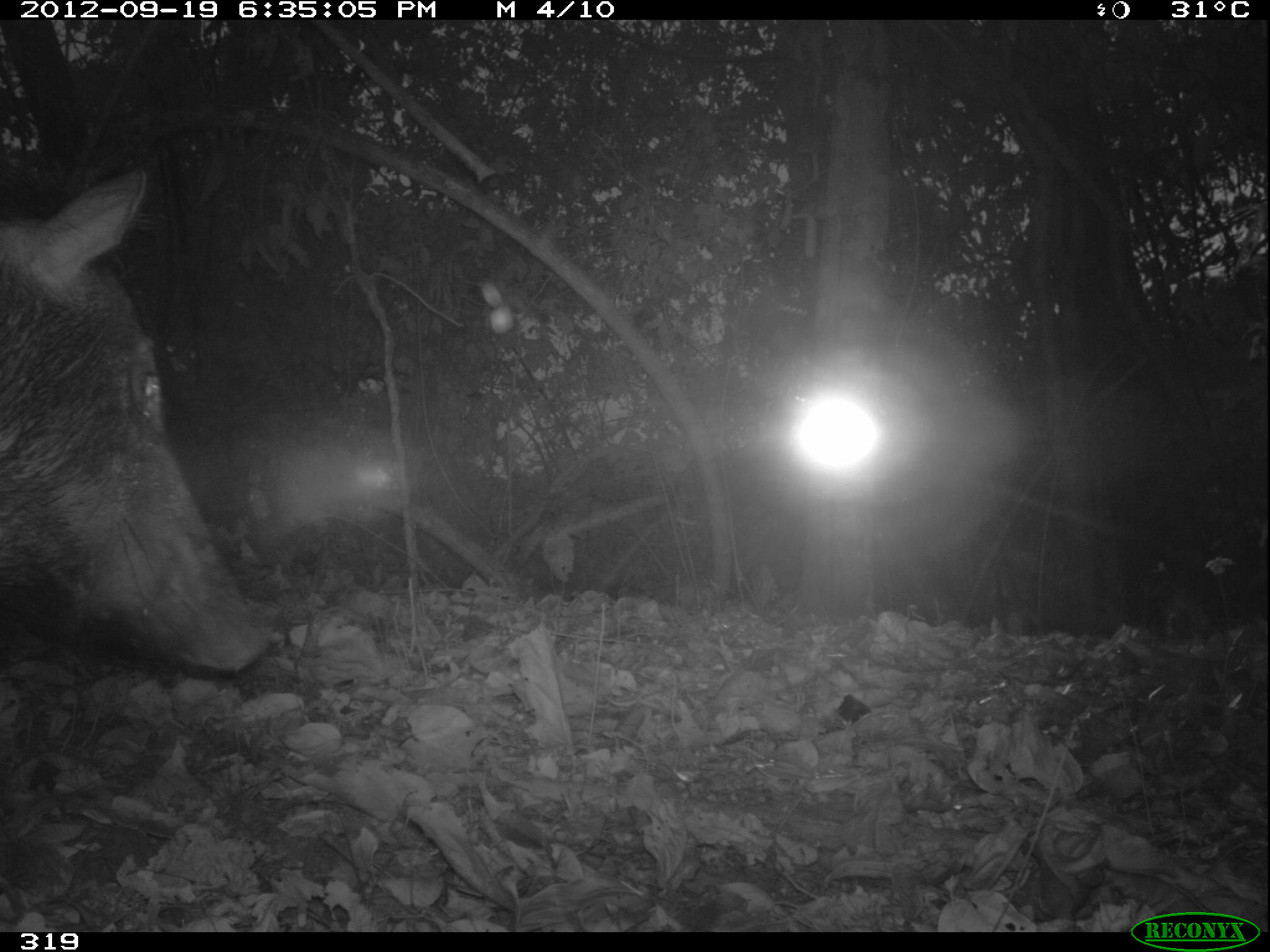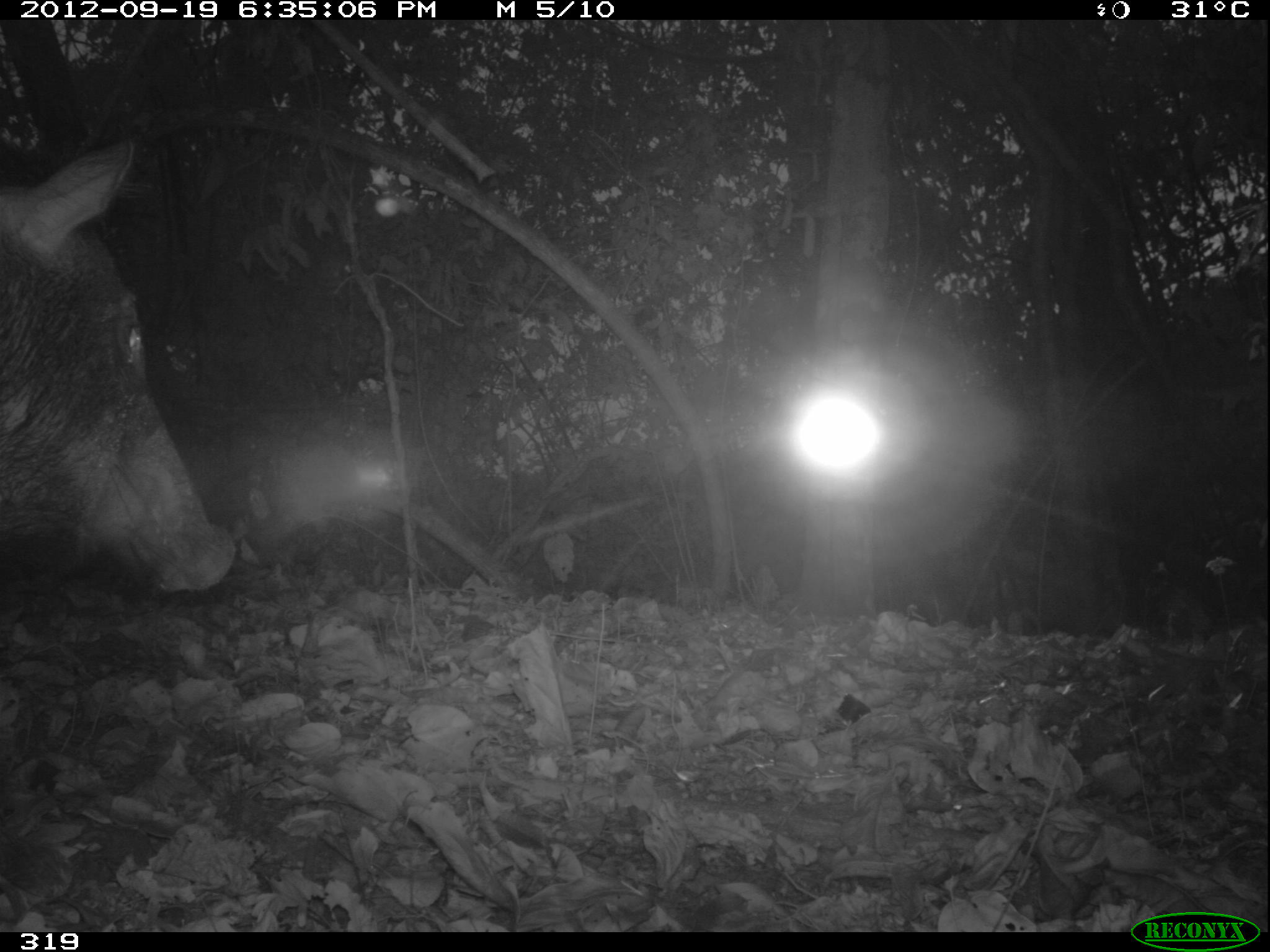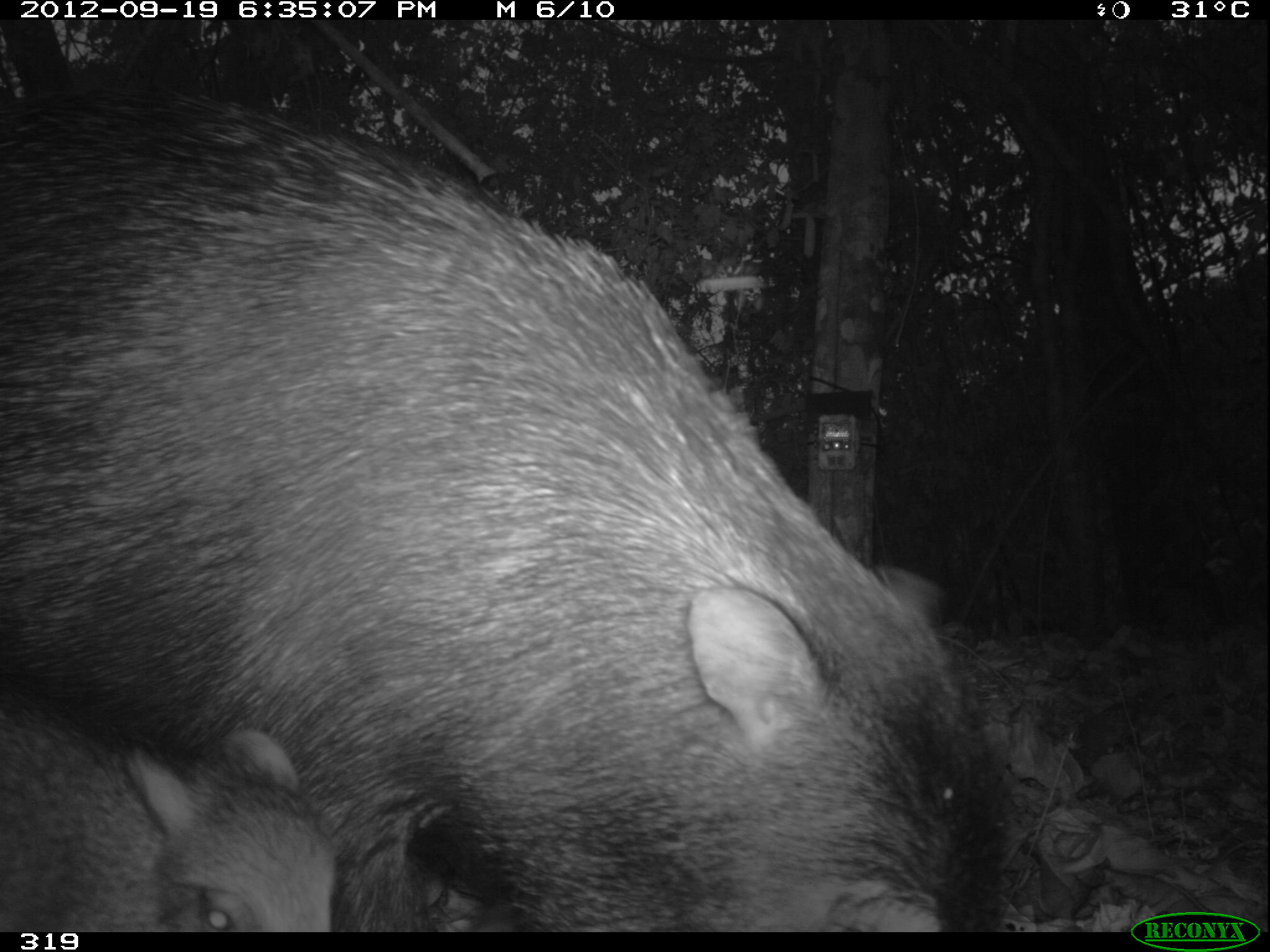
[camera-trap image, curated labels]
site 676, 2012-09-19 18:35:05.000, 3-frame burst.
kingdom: Animalia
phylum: Chordata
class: Mammalia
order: Artiodactyla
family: Tayassuidae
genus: Tayassu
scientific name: Tayassu pecari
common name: white-lipped peccary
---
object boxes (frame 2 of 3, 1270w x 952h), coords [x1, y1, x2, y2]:
tayassu pecari: [0, 137, 235, 589]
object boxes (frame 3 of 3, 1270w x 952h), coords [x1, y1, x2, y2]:
tayassu pecari: [3, 78, 1005, 931]; [0, 672, 330, 932]